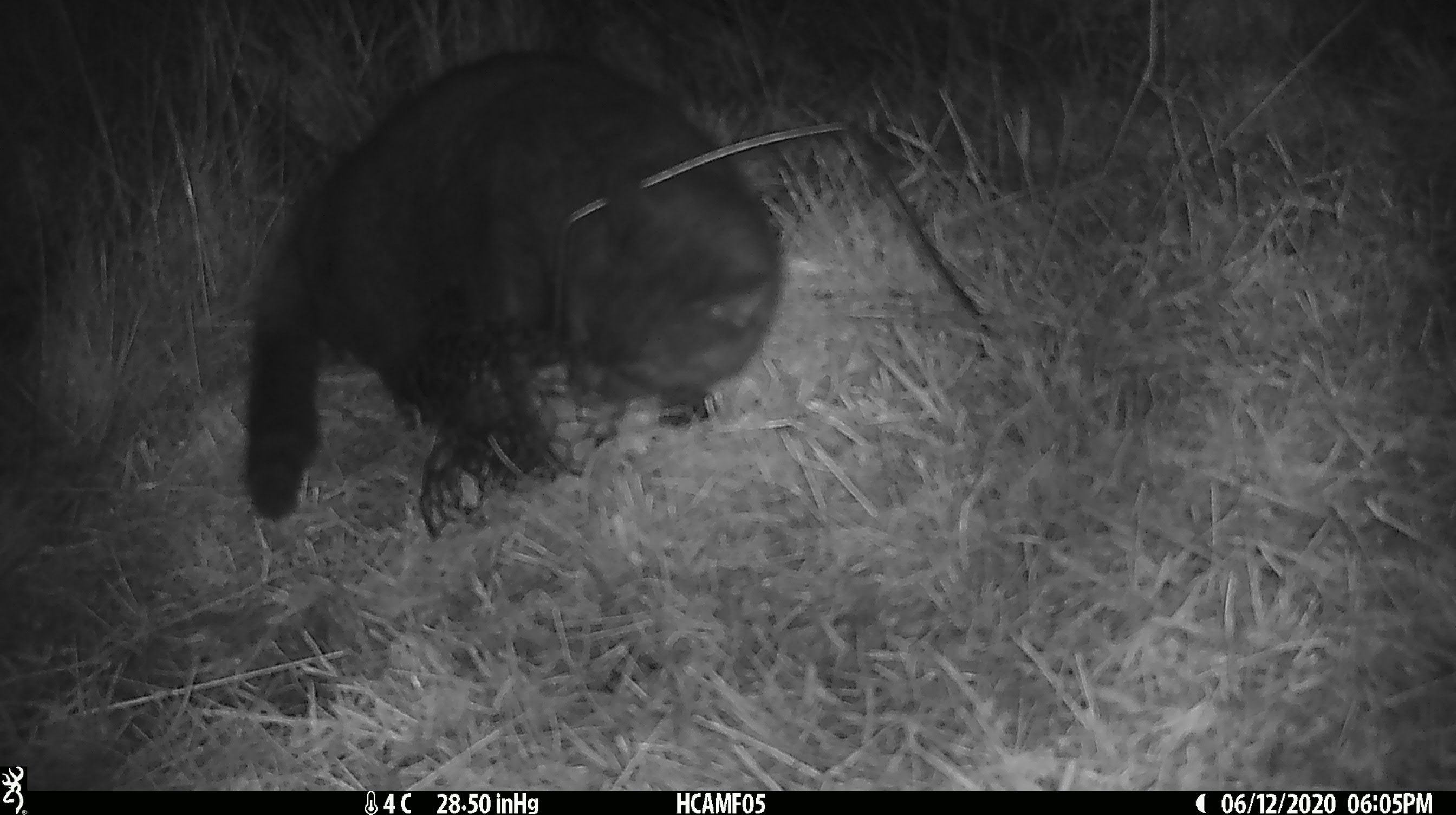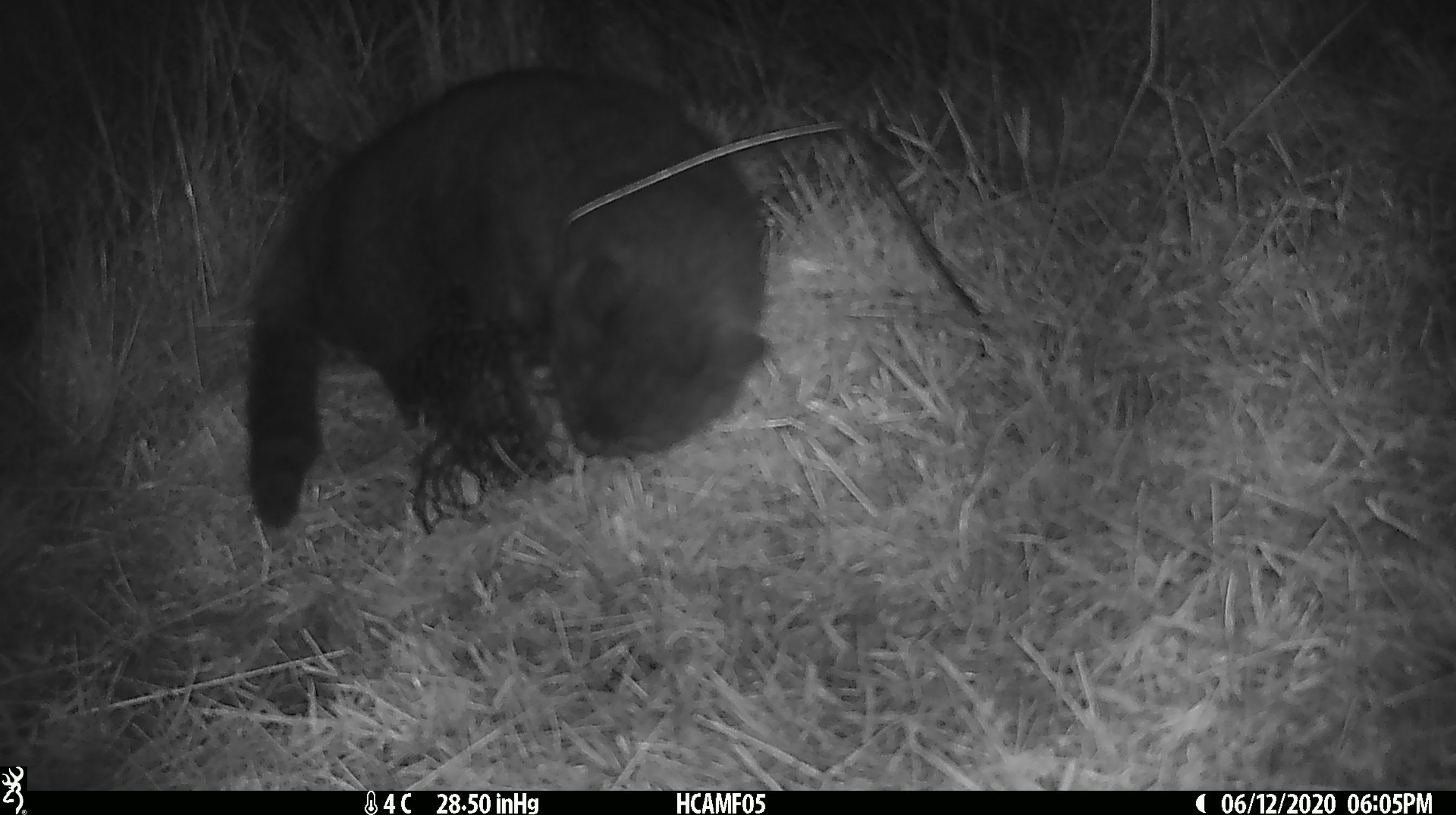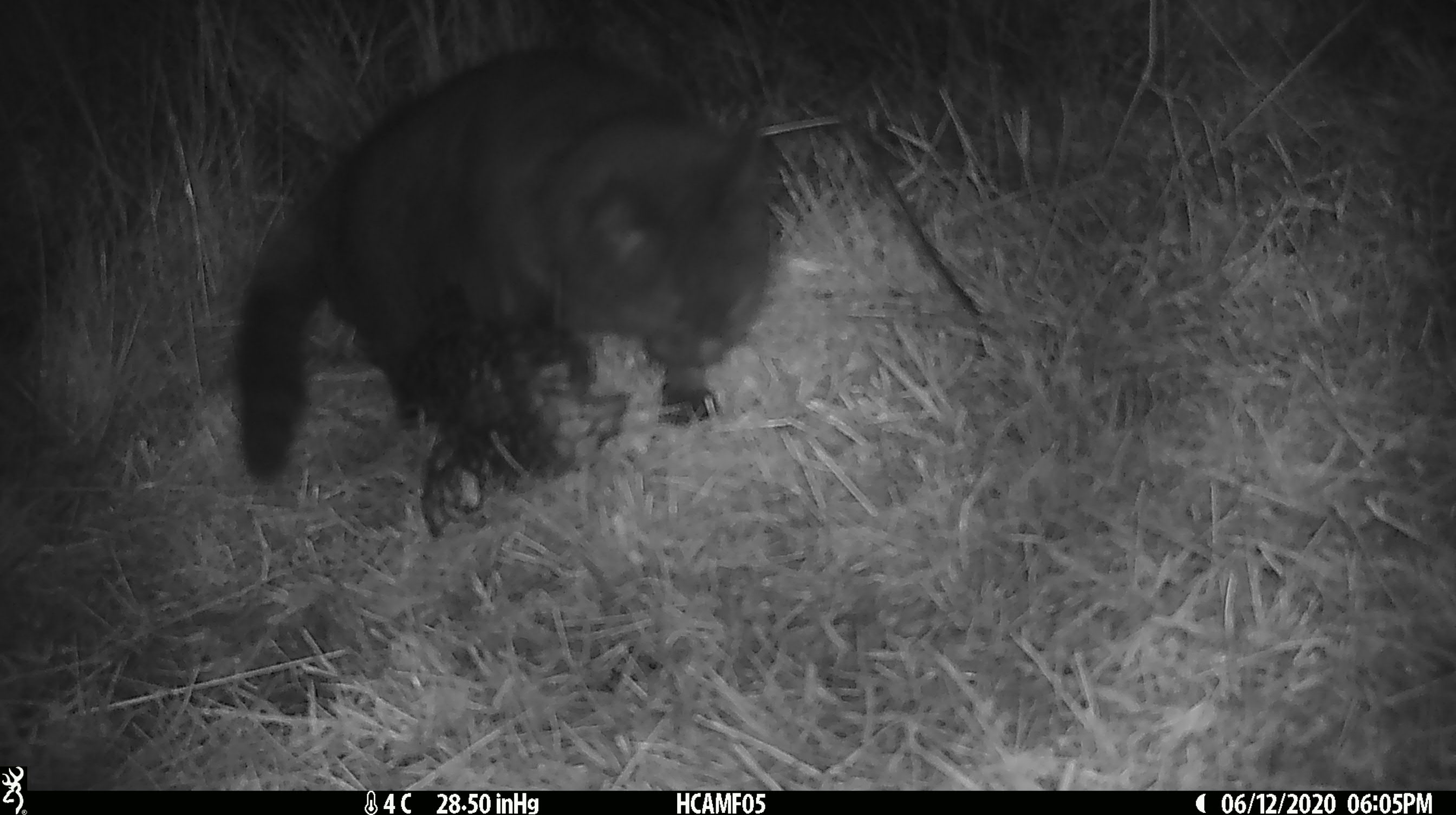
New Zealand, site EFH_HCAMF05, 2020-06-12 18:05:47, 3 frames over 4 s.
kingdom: Animalia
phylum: Chordata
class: Mammalia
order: Carnivora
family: Felidae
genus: Felis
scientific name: Felis catus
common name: domestic cat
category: cat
Cat (domestic cat) (Felis catus).